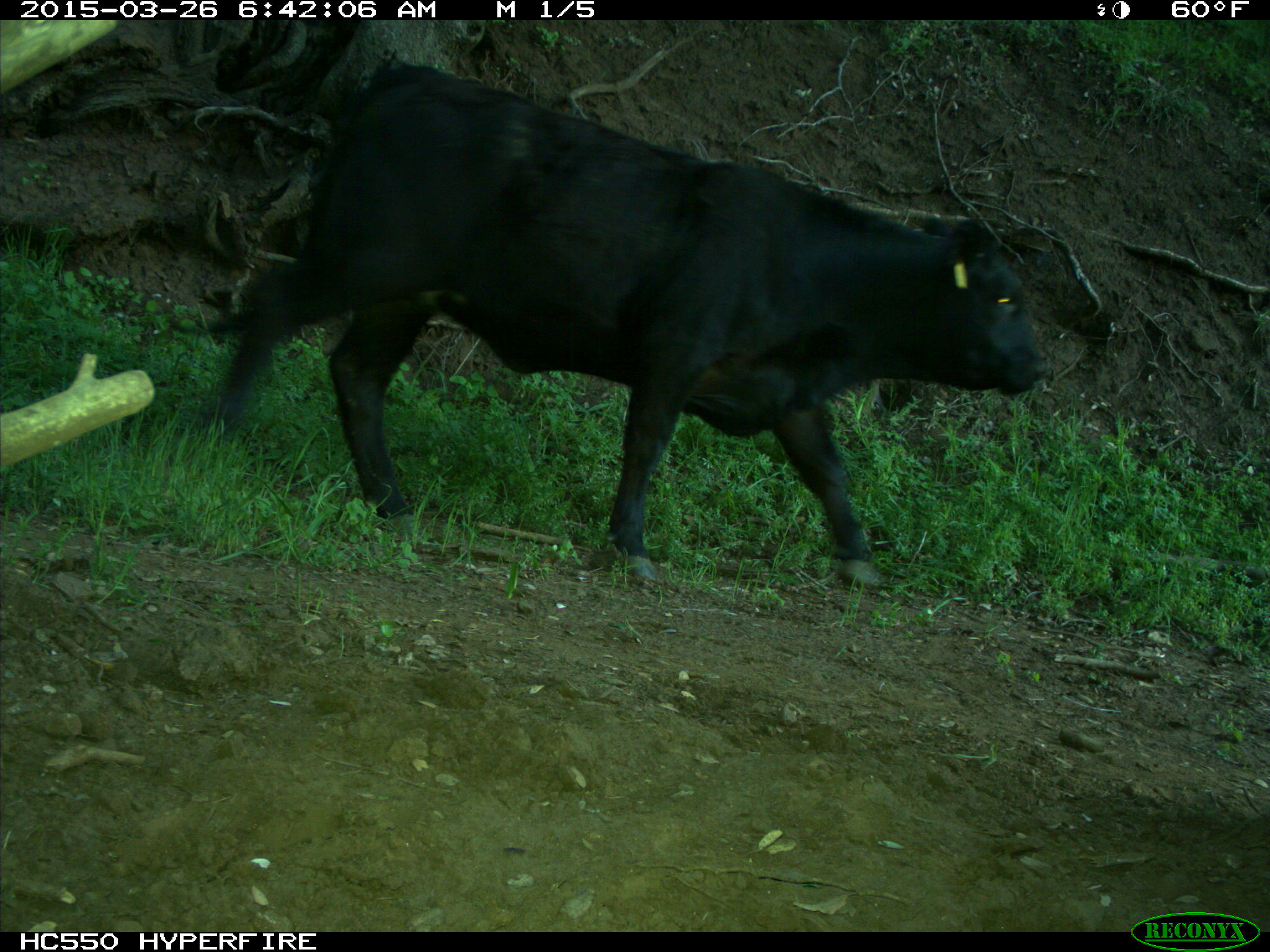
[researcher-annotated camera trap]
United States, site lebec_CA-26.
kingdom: Animalia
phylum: Chordata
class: Mammalia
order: Artiodactyla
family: Bovidae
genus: Bos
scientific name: Bos taurus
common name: domestic cow